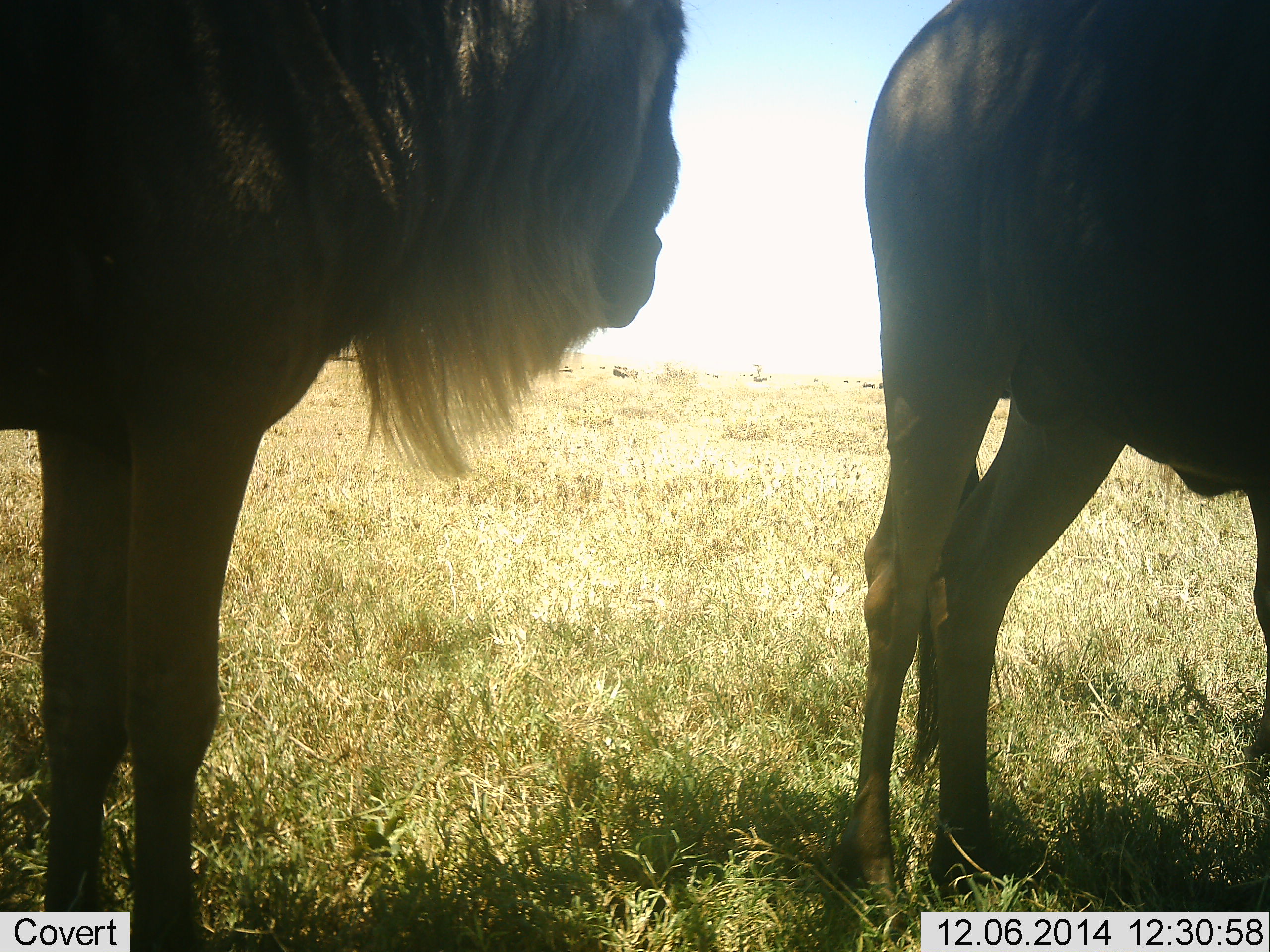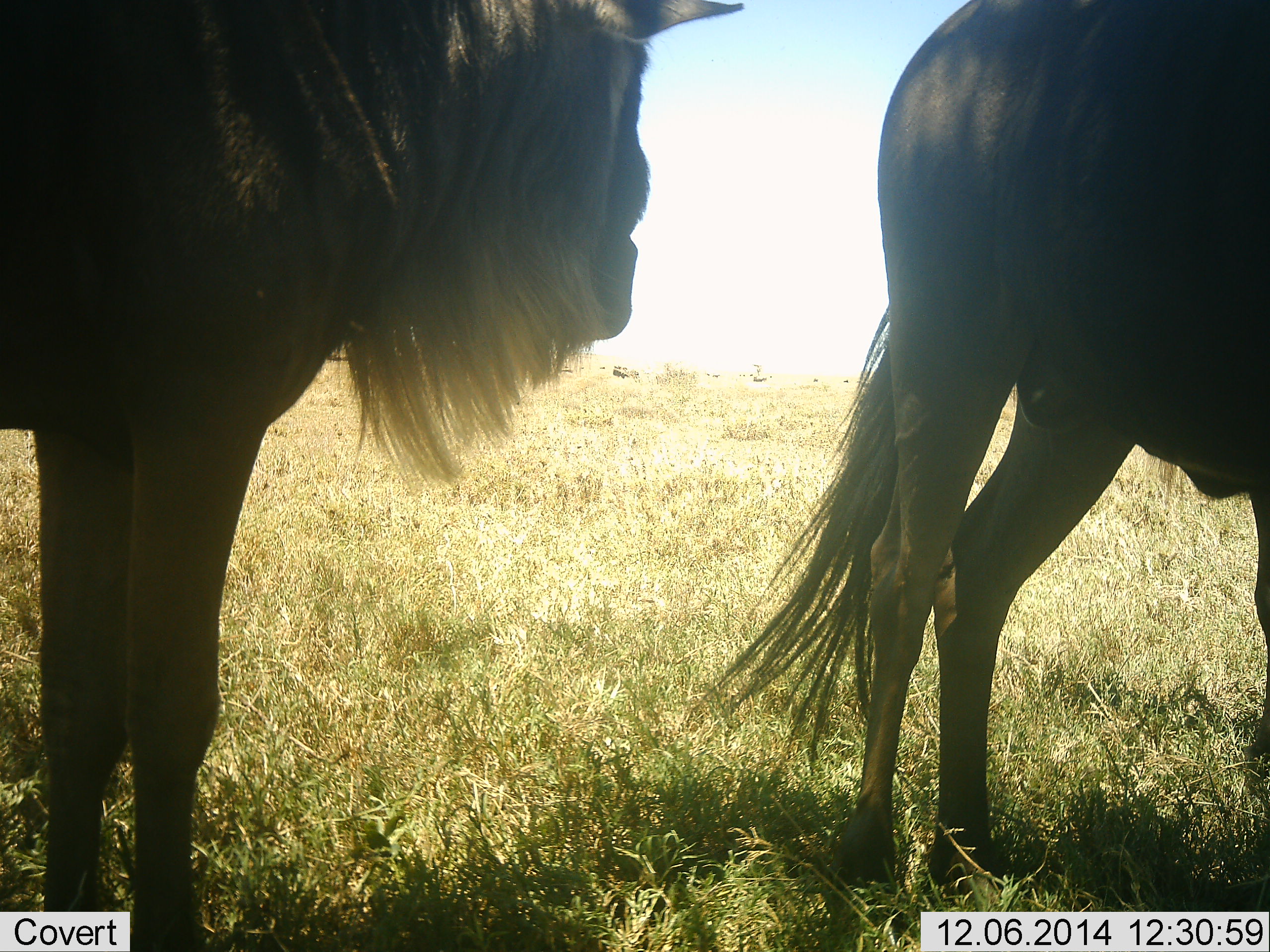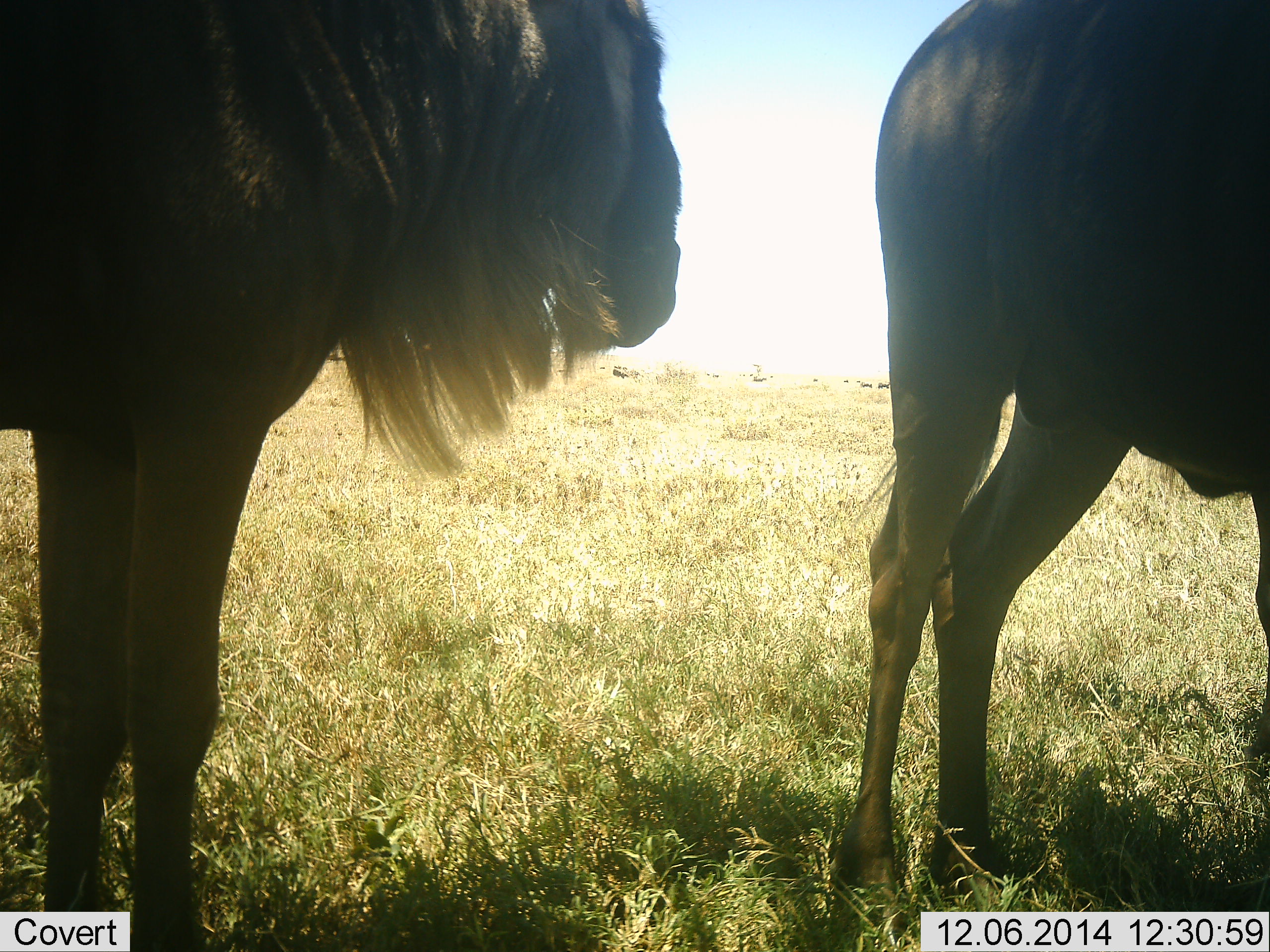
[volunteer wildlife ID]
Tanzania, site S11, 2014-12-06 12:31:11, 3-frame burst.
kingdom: Animalia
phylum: Chordata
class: Mammalia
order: Artiodactyla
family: Bovidae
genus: Connochaetes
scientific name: Connochaetes taurinus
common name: blue wildebeest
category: wildebeest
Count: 2.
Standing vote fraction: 100%.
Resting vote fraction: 0%.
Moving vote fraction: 0%.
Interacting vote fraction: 0%.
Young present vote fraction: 0%.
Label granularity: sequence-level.